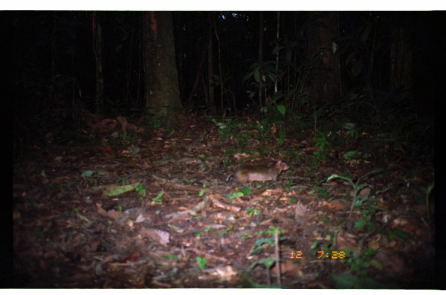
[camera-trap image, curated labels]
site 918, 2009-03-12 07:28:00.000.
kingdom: Animalia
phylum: Chordata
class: Mammalia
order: Rodentia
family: Dasyproctidae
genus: Myoprocta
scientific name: Myoprocta pratti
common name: green acouchi